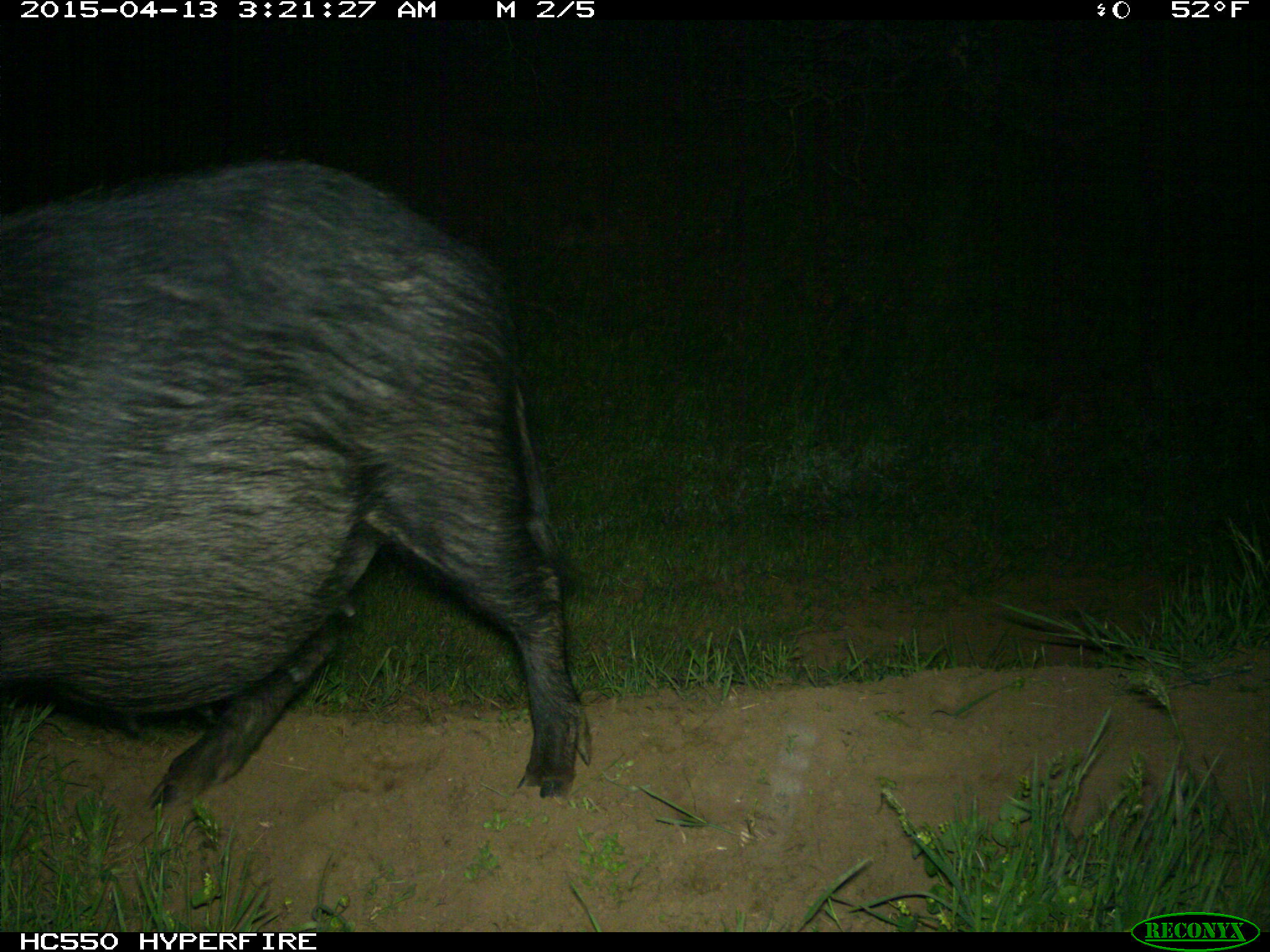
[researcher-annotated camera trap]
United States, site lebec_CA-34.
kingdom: Animalia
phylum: Chordata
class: Mammalia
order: Artiodactyla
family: Suidae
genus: Sus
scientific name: Sus scrofa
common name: wild boar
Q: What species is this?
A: Sus scrofa (wild boar).